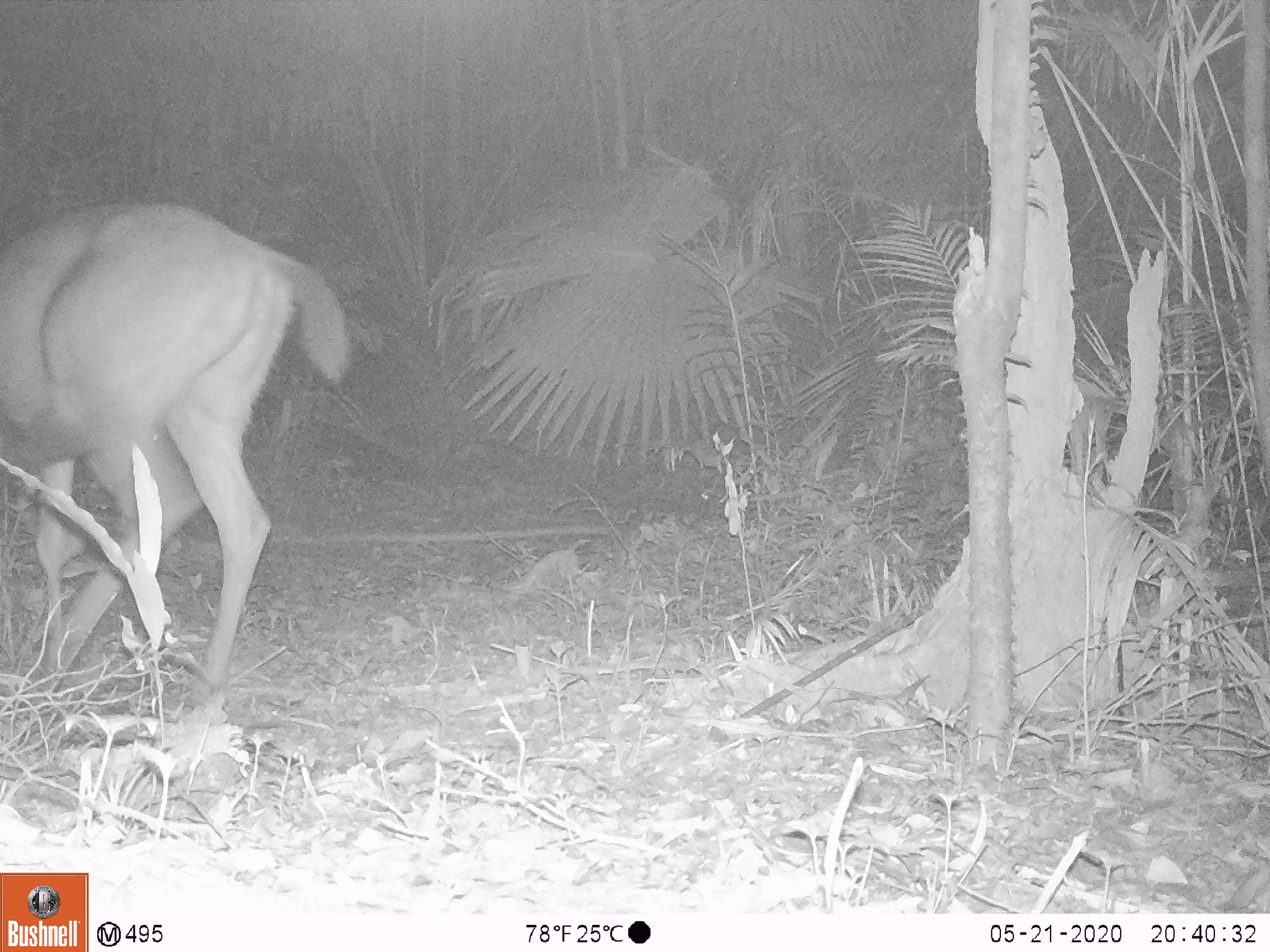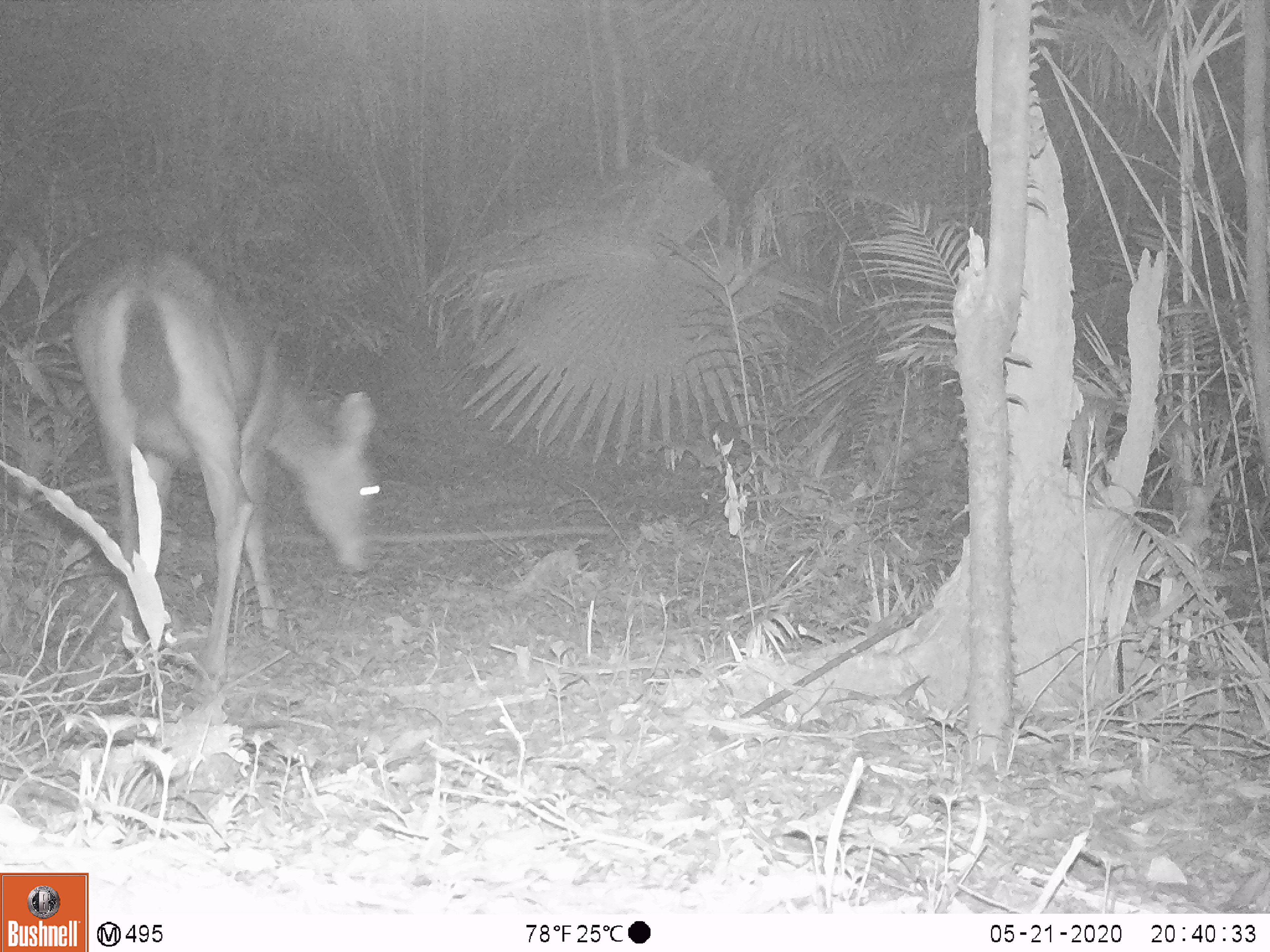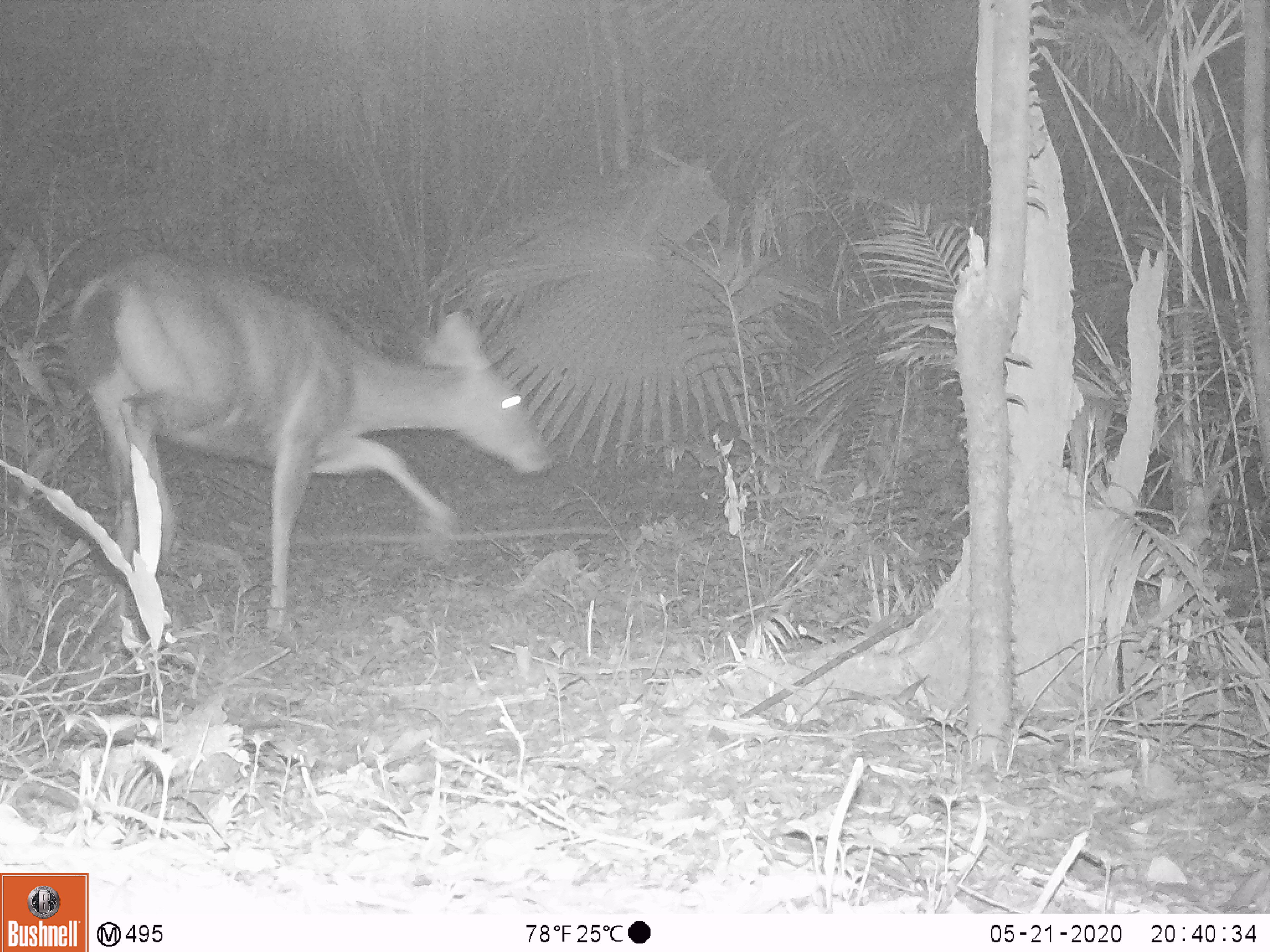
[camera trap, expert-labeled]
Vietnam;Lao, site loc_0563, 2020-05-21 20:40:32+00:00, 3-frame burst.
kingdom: Animalia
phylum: Chordata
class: Mammalia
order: Artiodactyla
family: Cervidae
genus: Rusa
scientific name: Rusa unicolor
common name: sambar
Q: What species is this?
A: Sambar (Rusa unicolor).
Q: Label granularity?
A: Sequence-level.